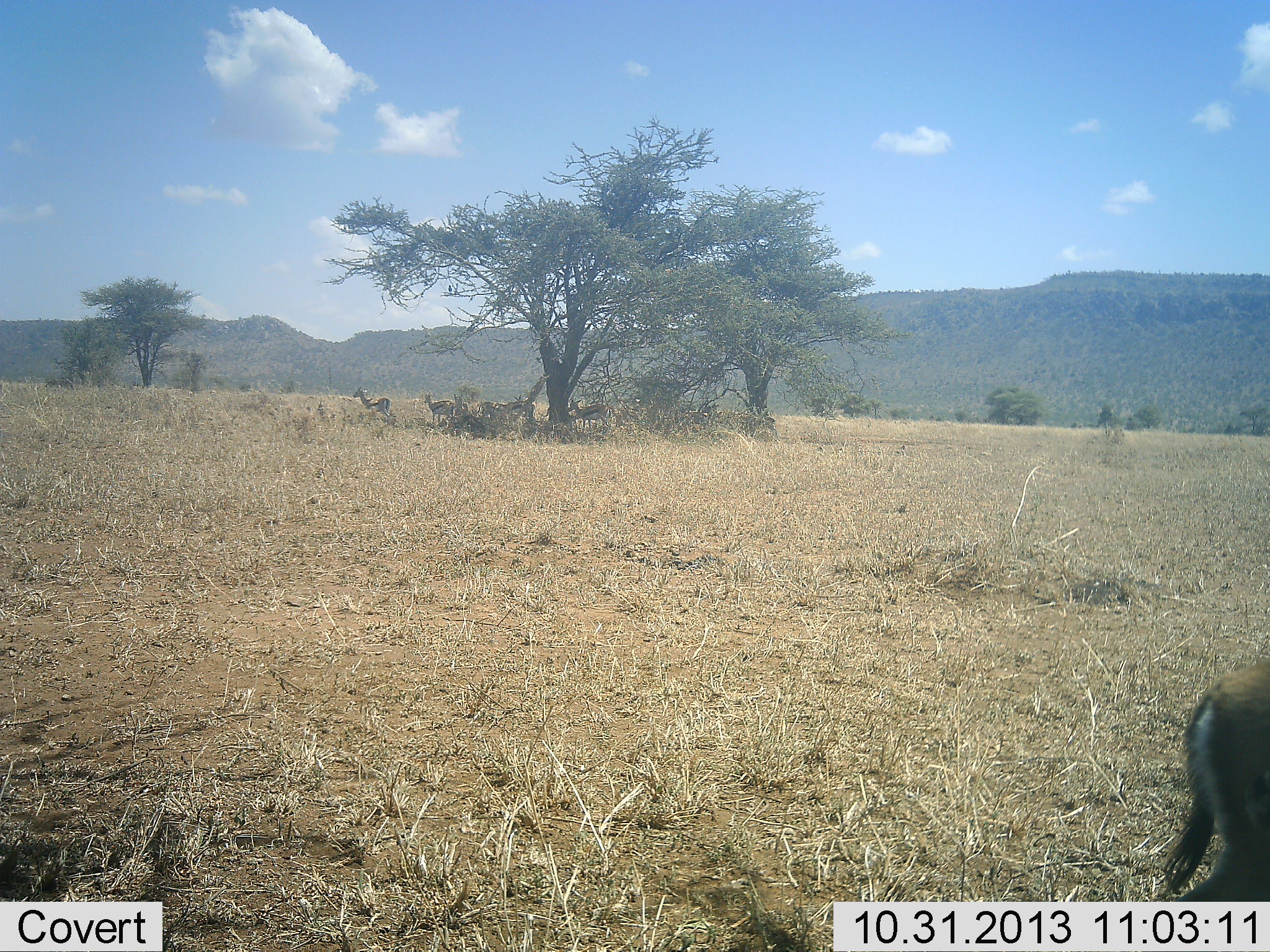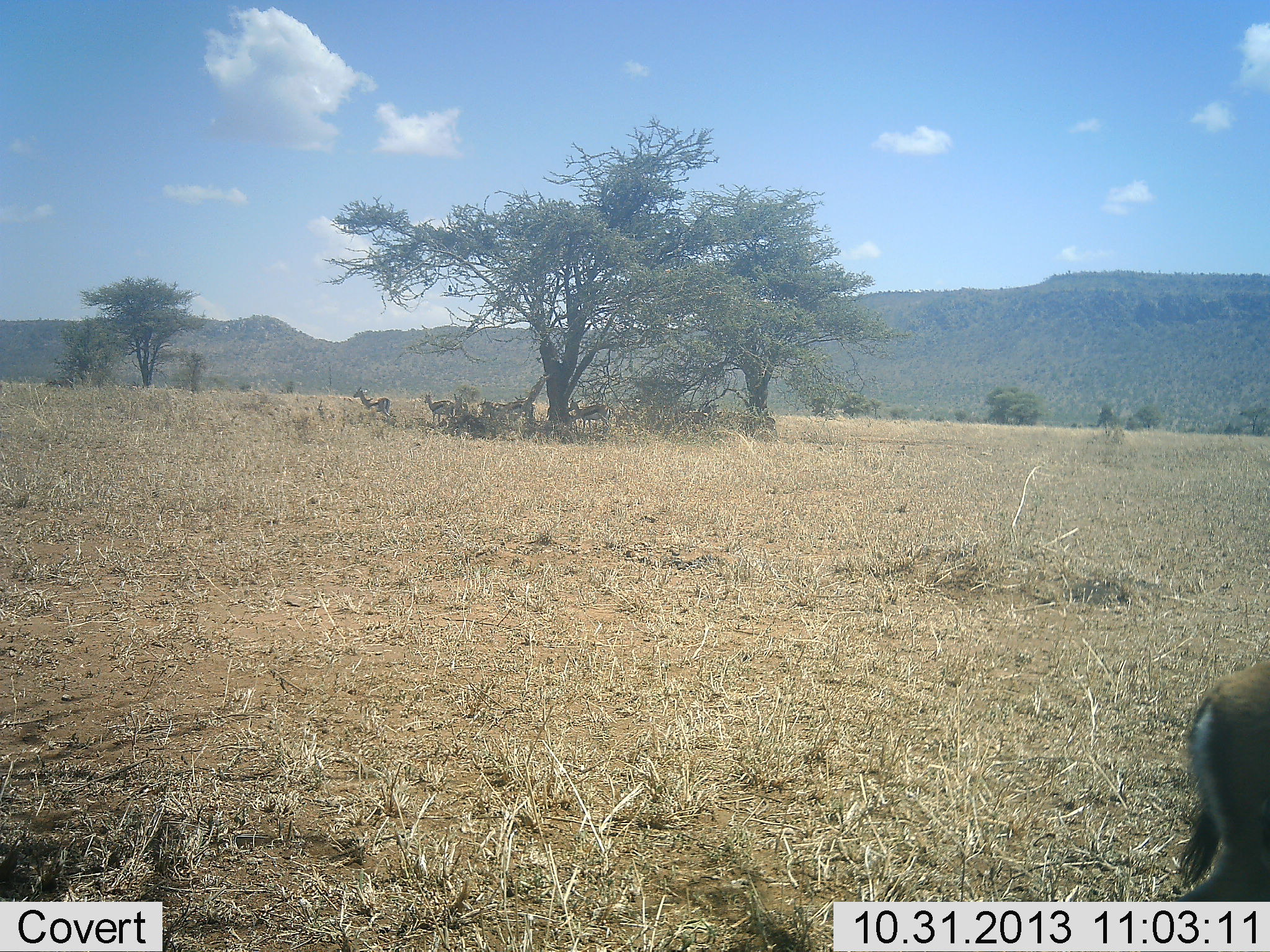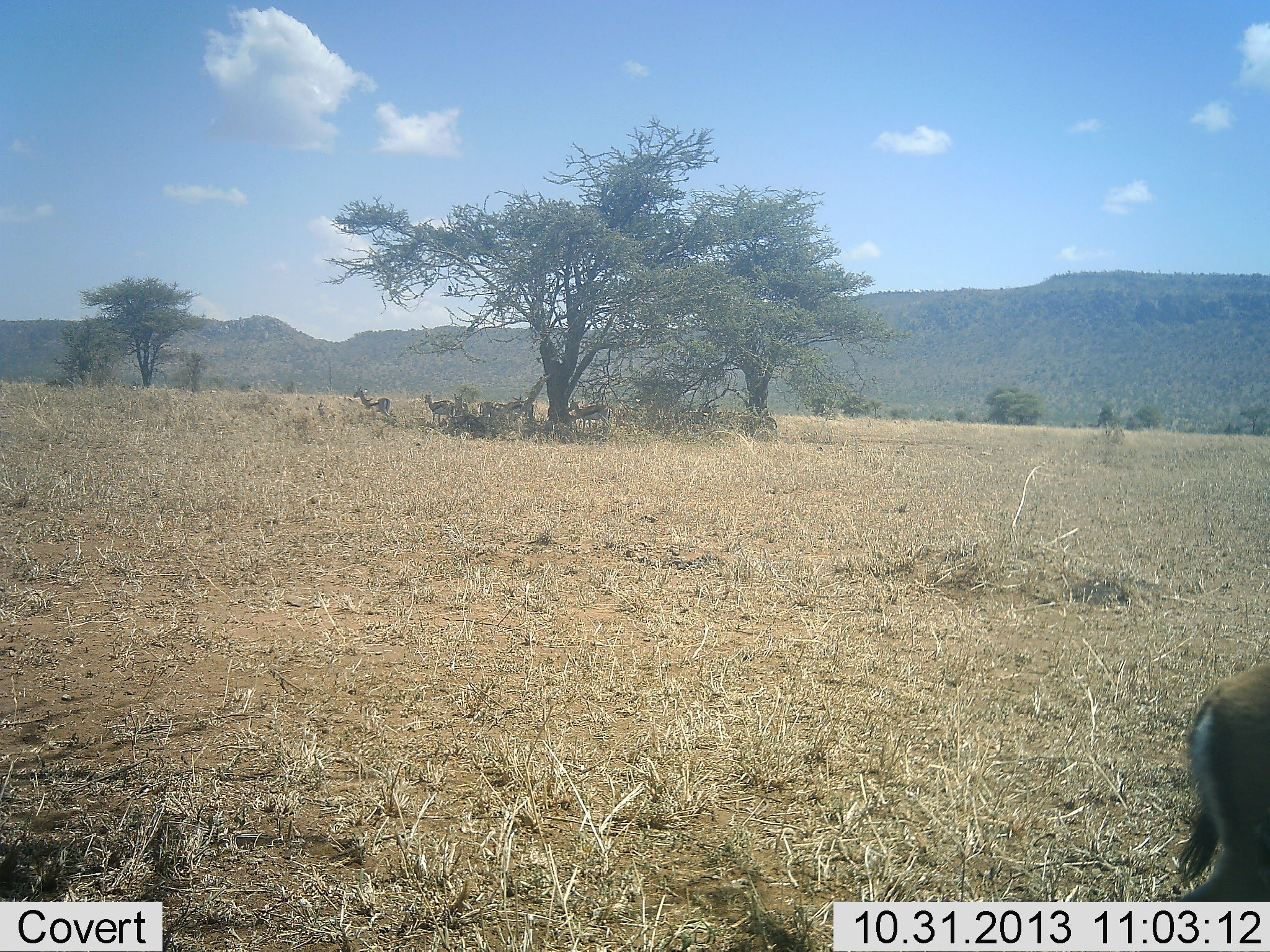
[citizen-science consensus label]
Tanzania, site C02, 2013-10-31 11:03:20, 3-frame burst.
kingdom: Animalia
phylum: Chordata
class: Mammalia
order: Artiodactyla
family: Bovidae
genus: Eudorcas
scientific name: Eudorcas thomsonii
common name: thomson's gazelle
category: gazellethomsons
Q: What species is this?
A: Gazellethomsons (thomson's gazelle) (Eudorcas thomsonii).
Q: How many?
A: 5.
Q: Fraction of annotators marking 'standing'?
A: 100%.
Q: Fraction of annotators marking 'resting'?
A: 10%.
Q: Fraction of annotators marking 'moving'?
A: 0%.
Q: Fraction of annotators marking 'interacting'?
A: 0%.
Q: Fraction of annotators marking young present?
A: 0%.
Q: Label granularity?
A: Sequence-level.